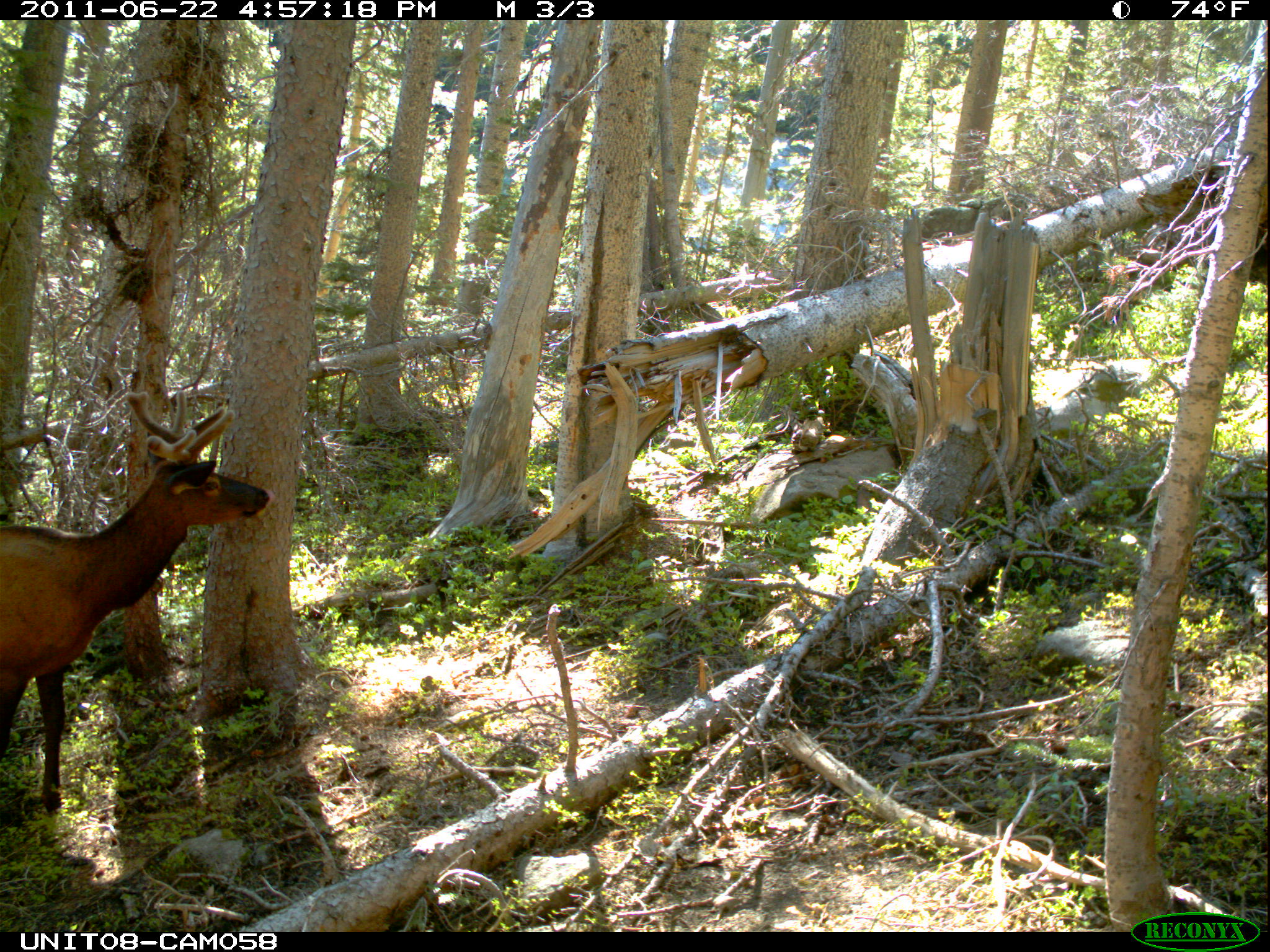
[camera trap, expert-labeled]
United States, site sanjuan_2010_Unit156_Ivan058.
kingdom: Animalia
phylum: Chordata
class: Mammalia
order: Artiodactyla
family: Cervidae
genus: Cervus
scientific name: Cervus elaphus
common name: red deer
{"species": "Cervus elaphus (red deer)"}